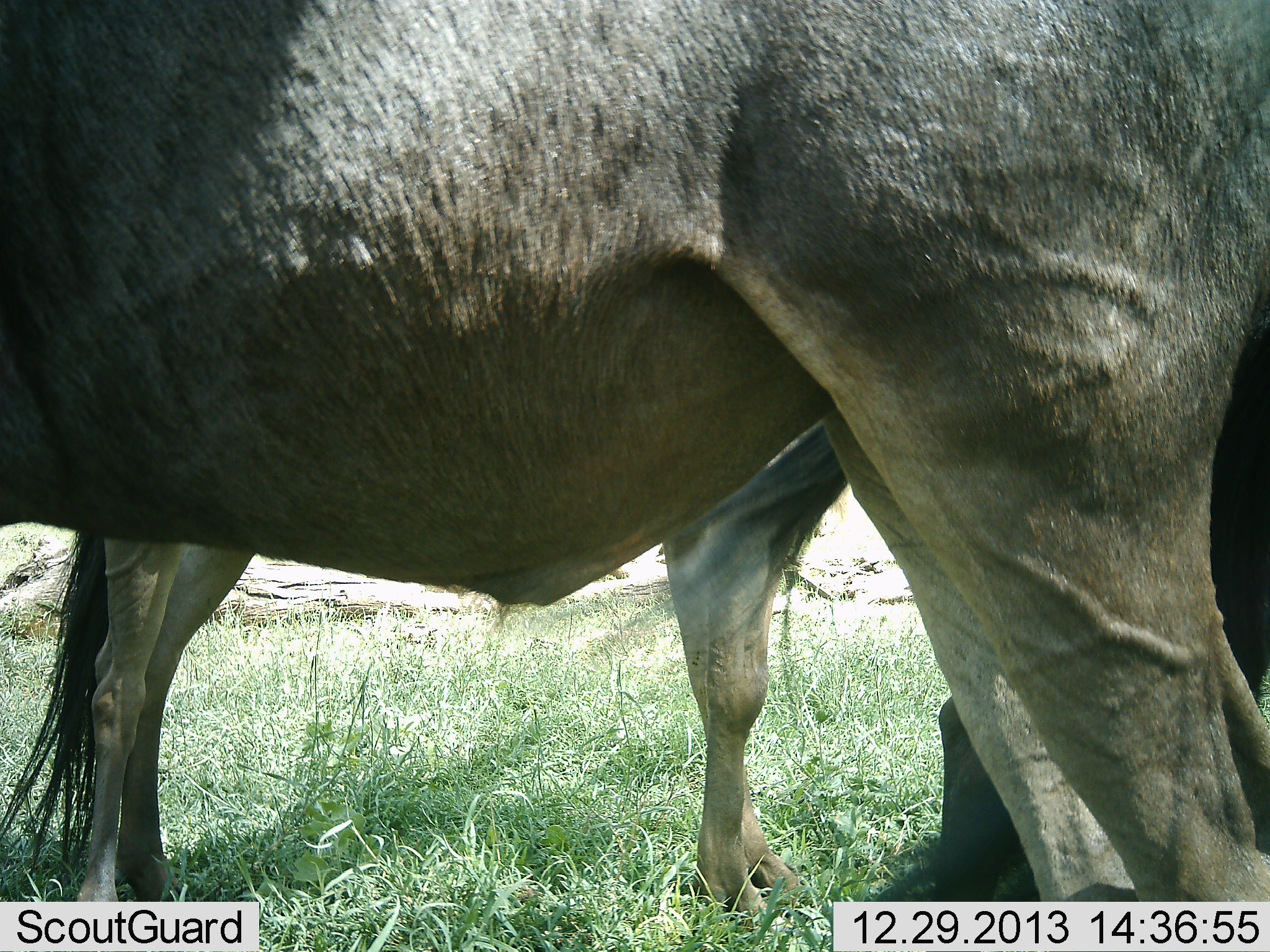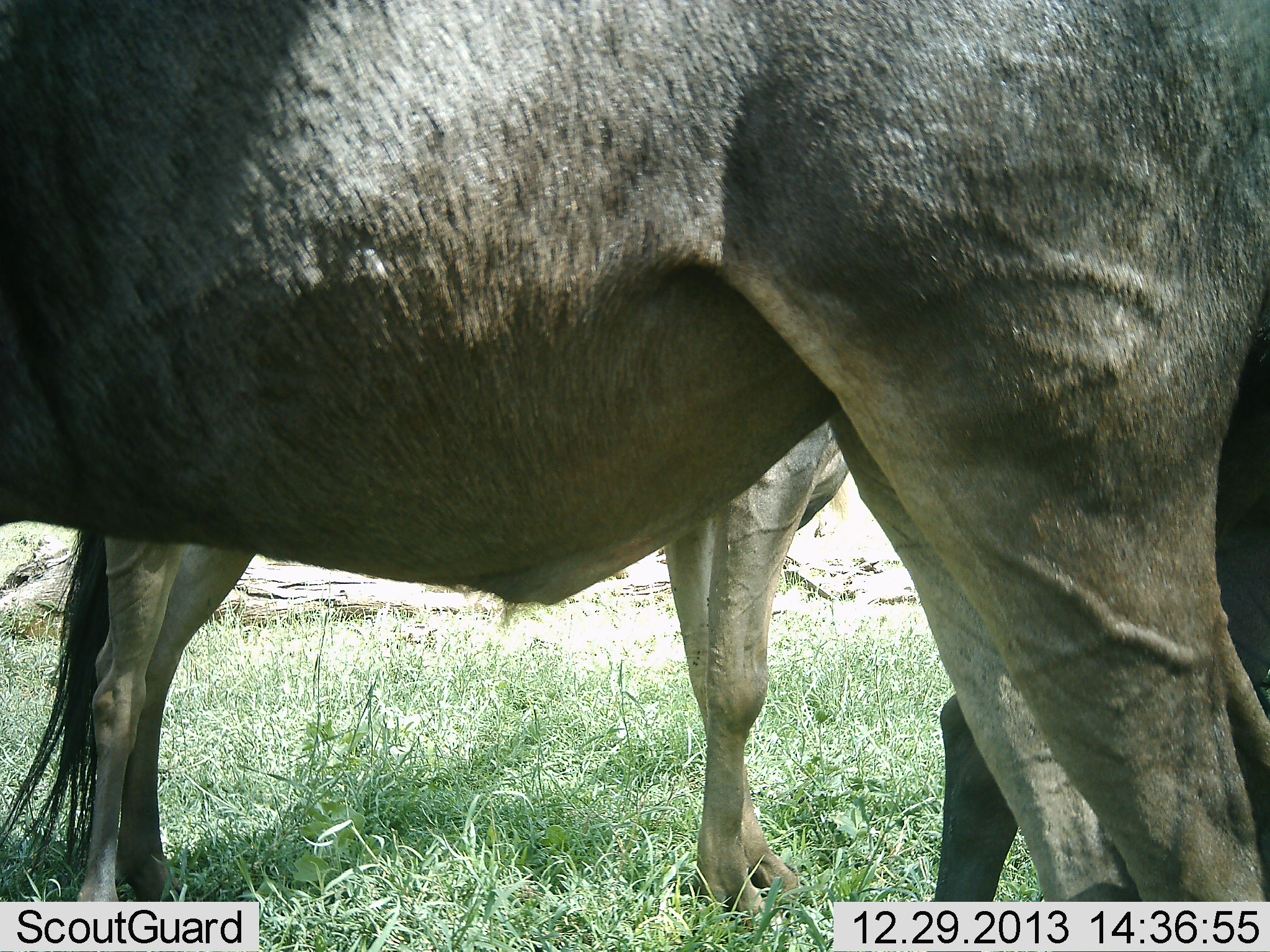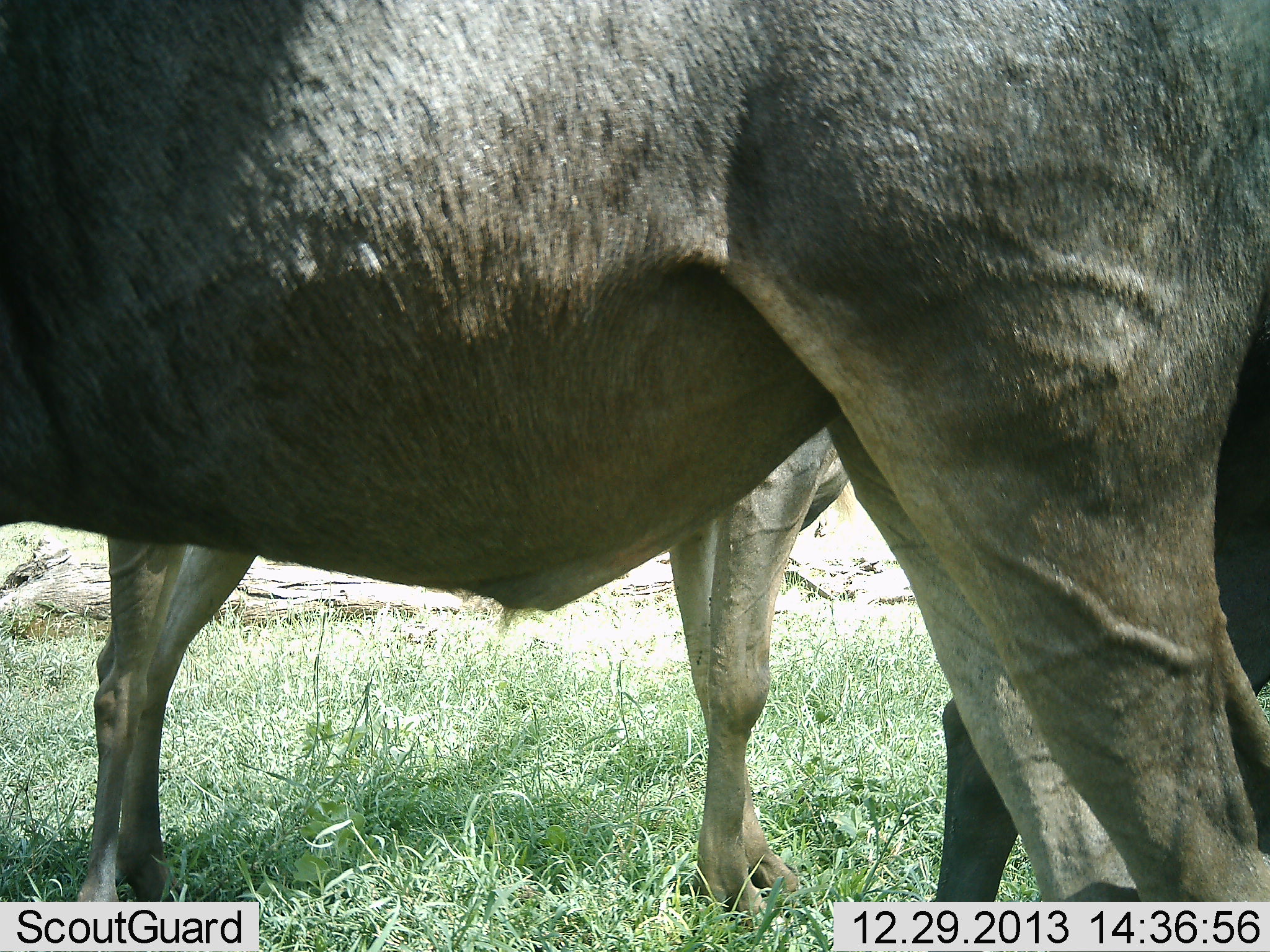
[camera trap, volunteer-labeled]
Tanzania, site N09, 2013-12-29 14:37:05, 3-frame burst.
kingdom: Animalia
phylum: Chordata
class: Mammalia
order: Artiodactyla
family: Bovidae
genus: Connochaetes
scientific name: Connochaetes taurinus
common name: blue wildebeest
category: wildebeest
Wildebeest (blue wildebeest) (Connochaetes taurinus), count 2. Behavior (volunteer vote fractions): standing 100%, resting 0%, moving 0%, interacting 0%. Young present (vote fraction): 10%. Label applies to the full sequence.